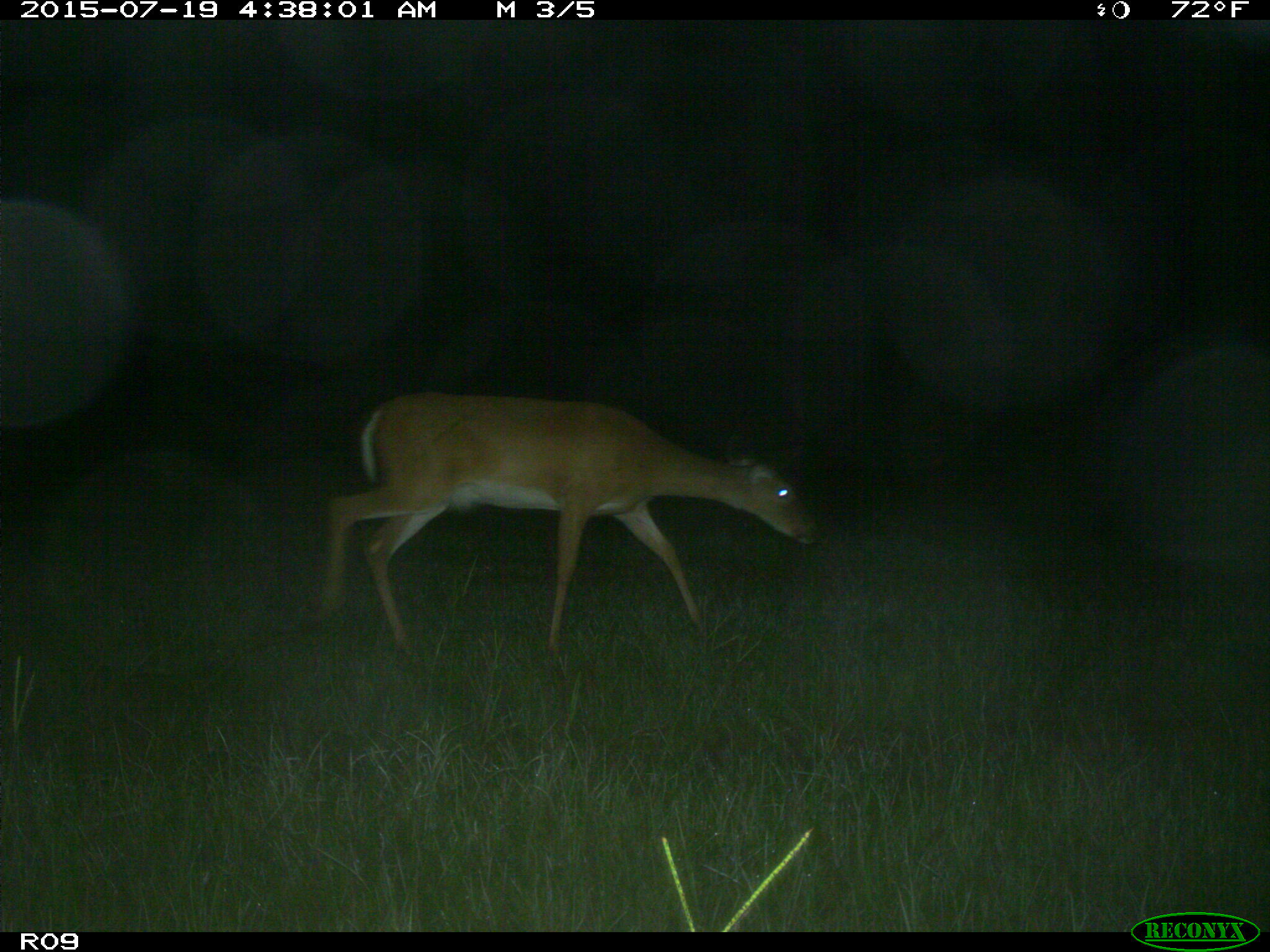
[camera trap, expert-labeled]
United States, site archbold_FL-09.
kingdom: Animalia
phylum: Chordata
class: Mammalia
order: Artiodactyla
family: Cervidae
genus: Odocoileus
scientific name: Odocoileus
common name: deer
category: unidentified deer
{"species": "unidentified deer (deer) (Odocoileus)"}